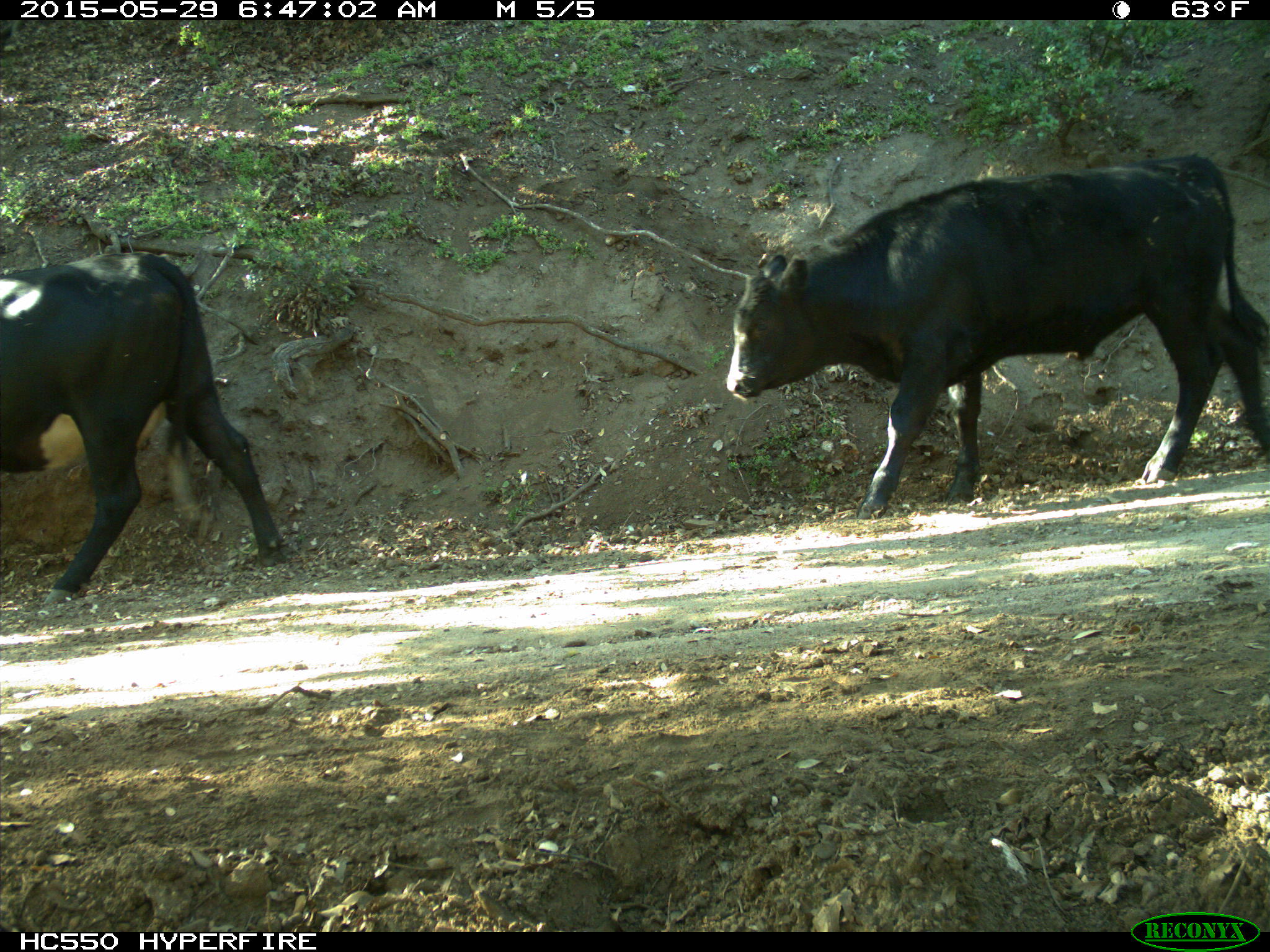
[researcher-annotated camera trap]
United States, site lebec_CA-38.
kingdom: Animalia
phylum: Chordata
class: Mammalia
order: Artiodactyla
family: Bovidae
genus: Bos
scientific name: Bos taurus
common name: domestic cow